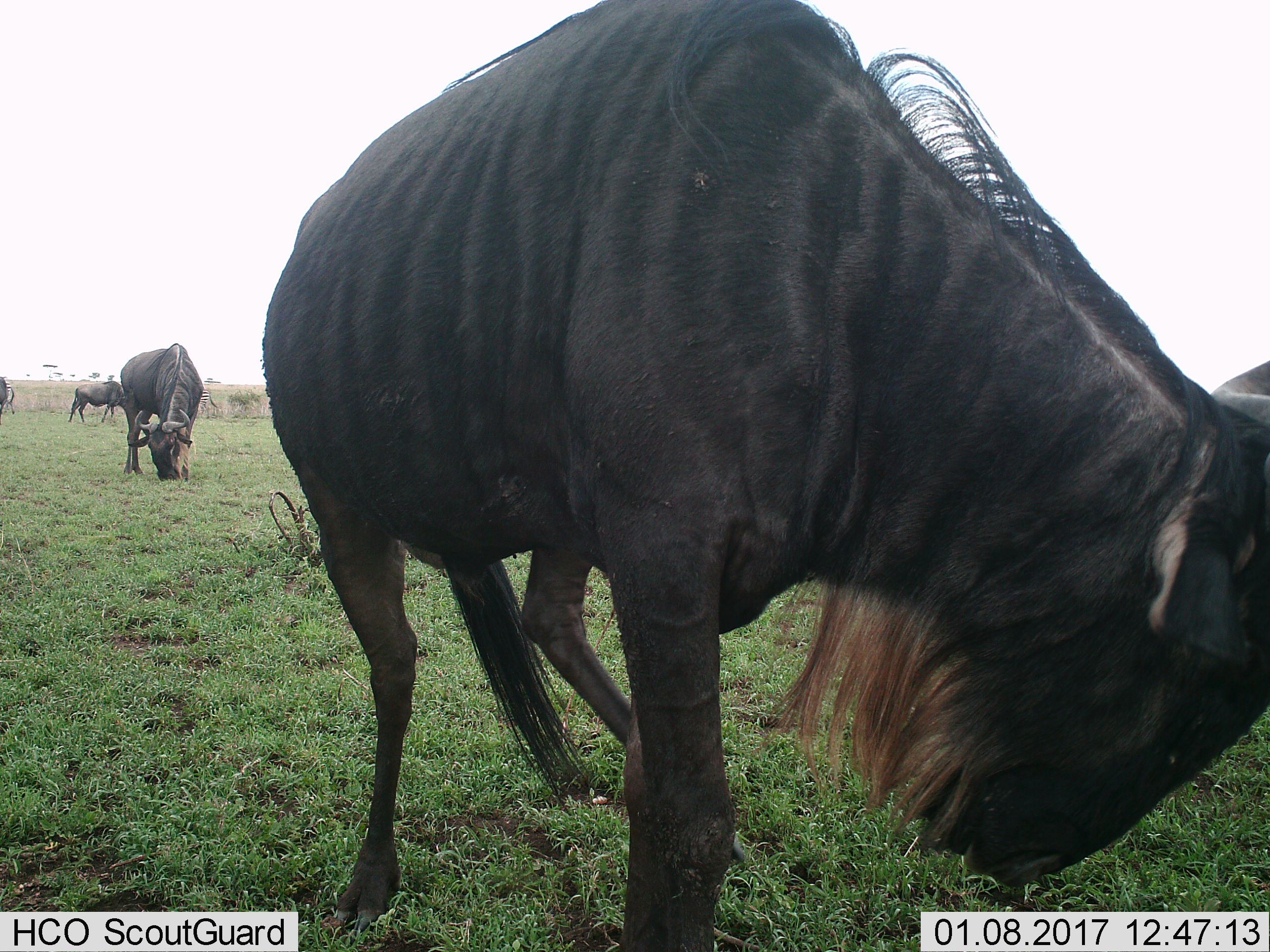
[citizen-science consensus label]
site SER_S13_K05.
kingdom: Animalia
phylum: Chordata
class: Mammalia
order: Artiodactyla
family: Bovidae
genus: Connochaetes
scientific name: Connochaetes taurinus taurinus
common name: blue wildebeest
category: wildebeestblue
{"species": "wildebeestblue (blue wildebeest) (Connochaetes taurinus taurinus)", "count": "4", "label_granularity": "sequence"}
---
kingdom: Animalia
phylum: Chordata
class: Mammalia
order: Perissodactyla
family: Equidae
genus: Equus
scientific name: Equus quagga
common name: plains zebra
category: zebraplains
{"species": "zebraplains (plains zebra) (Equus quagga)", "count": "2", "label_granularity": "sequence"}